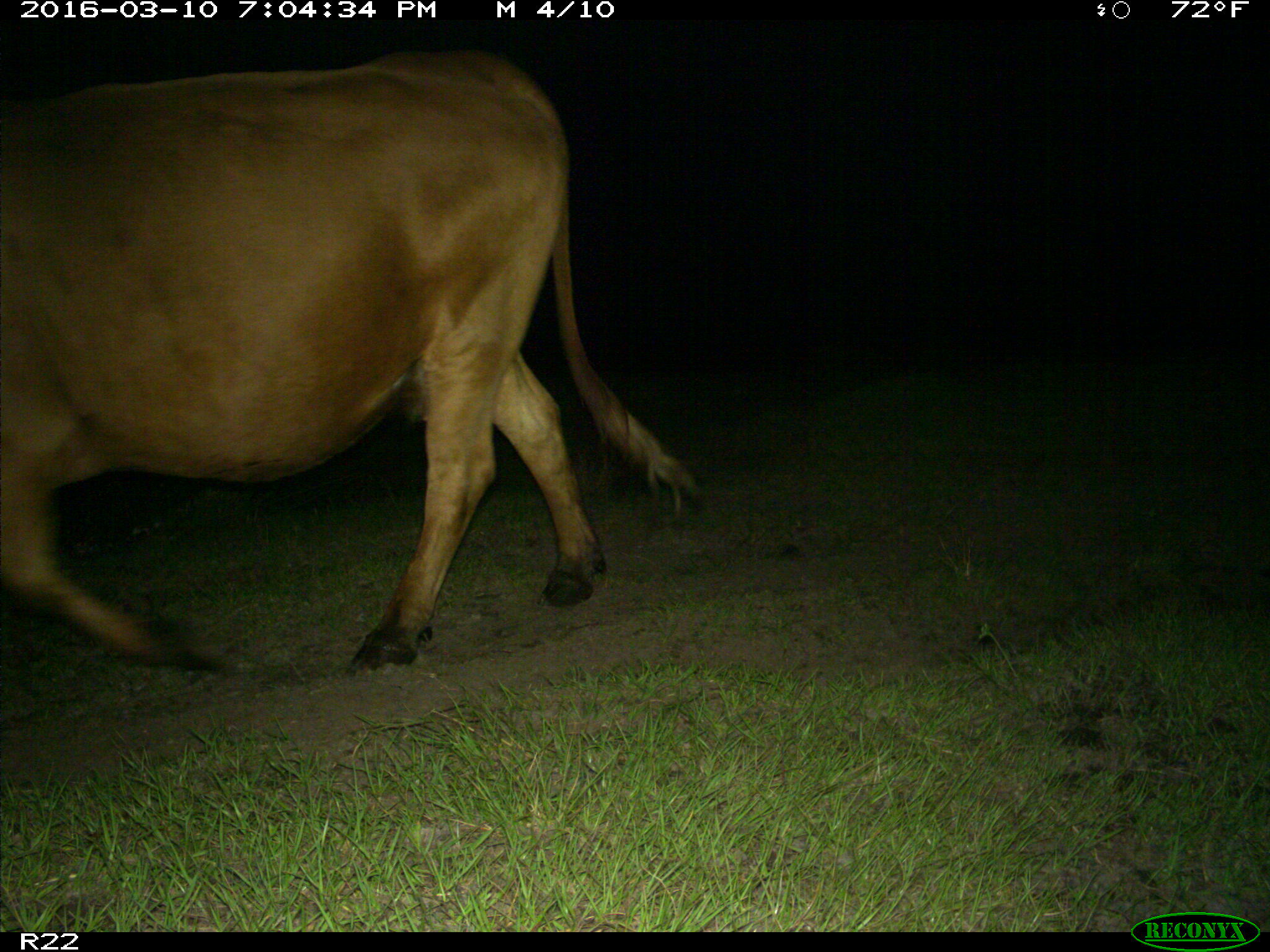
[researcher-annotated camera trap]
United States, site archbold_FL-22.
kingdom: Animalia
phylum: Chordata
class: Mammalia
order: Artiodactyla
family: Bovidae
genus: Bos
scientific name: Bos taurus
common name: domestic cow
Bos taurus (domestic cow).